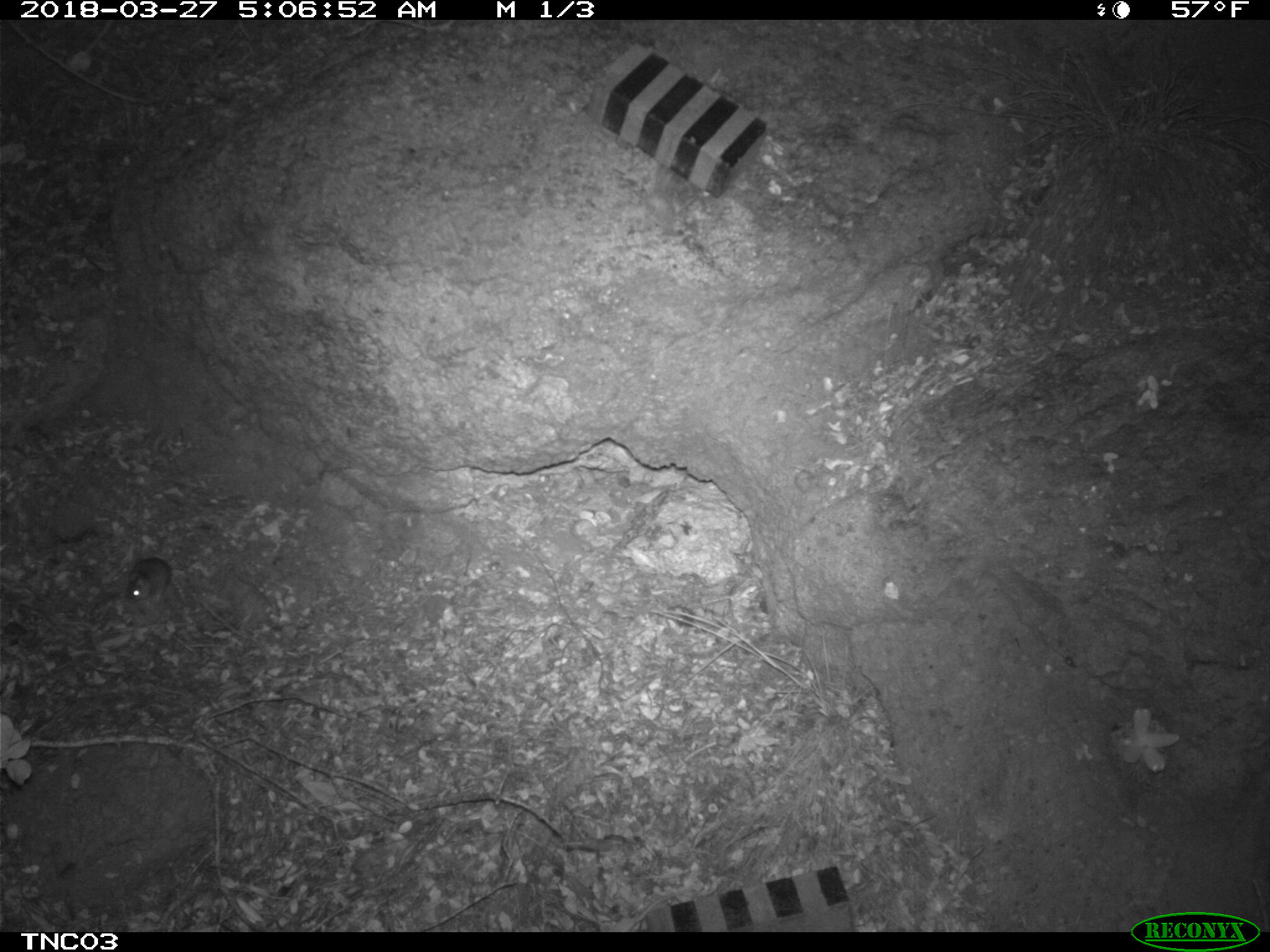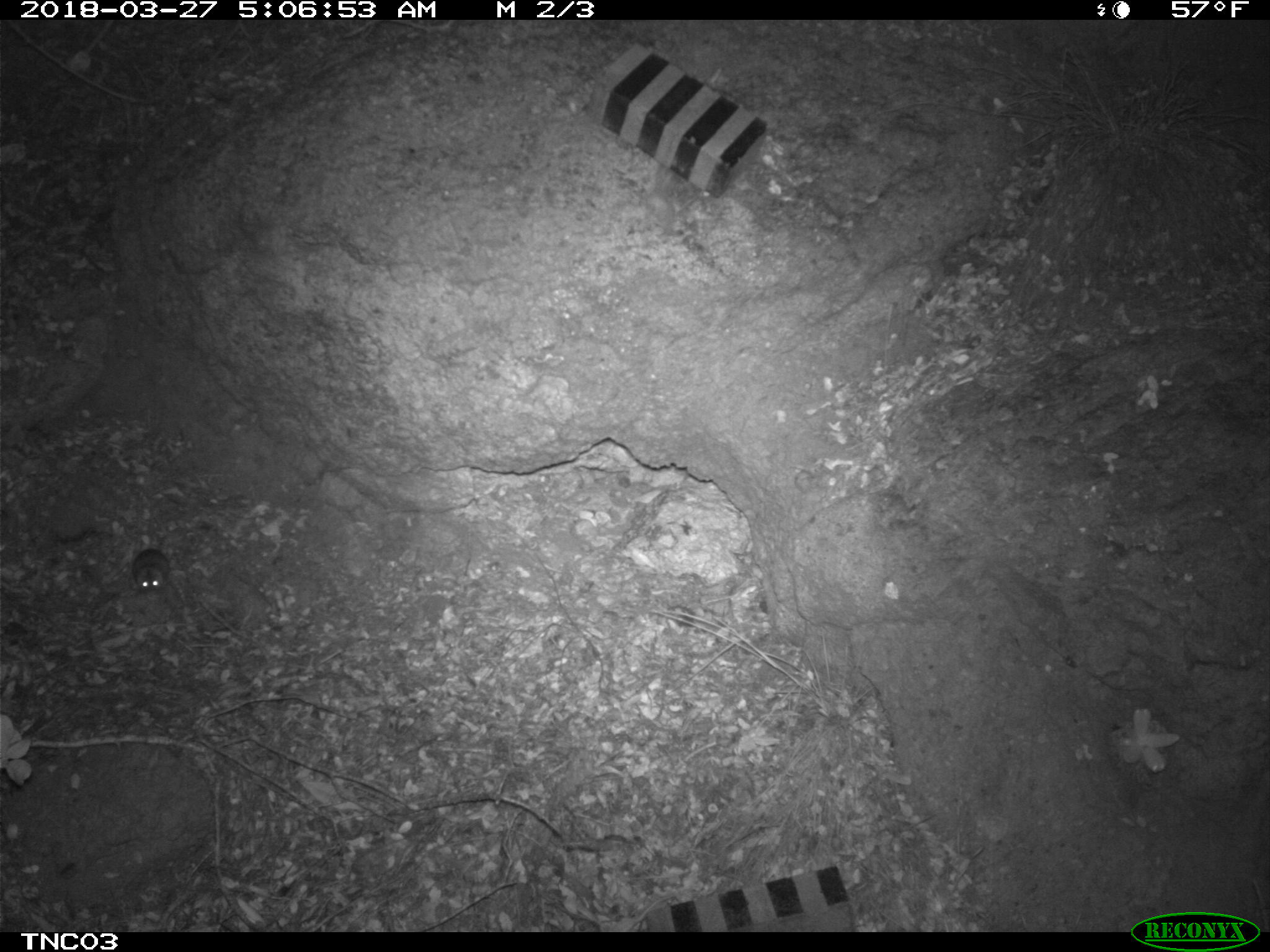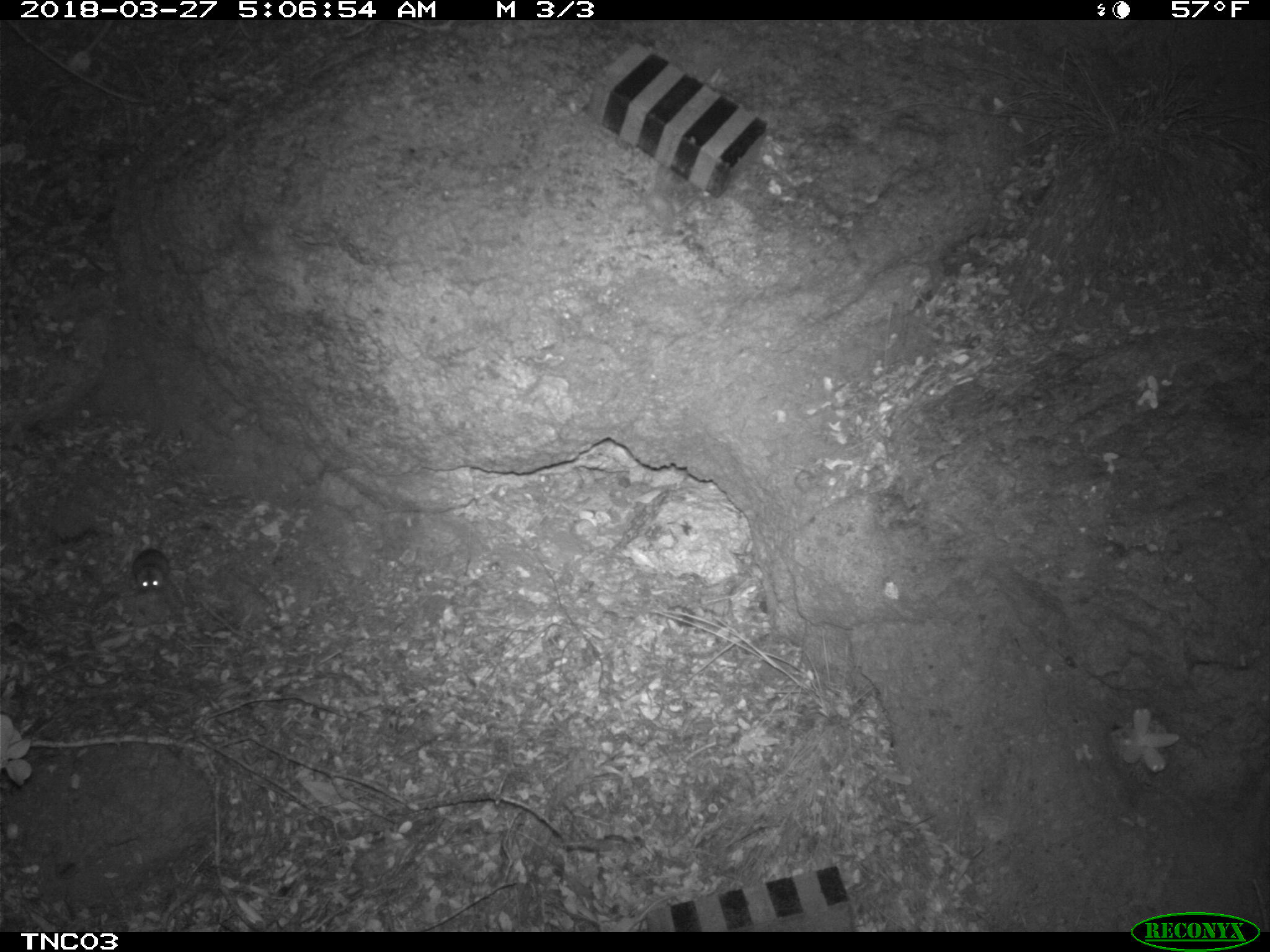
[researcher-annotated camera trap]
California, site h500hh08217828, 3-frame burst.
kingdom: Animalia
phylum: Chordata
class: Mammalia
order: Rodentia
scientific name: Rodentia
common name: rodent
Rodent (Rodentia).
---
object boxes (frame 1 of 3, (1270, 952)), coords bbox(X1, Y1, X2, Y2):
rodent: bbox(131, 557, 175, 605)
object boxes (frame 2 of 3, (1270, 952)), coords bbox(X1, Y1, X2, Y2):
rodent: bbox(131, 510, 169, 591)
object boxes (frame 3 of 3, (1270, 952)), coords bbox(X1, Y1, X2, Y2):
rodent: bbox(131, 514, 169, 596)